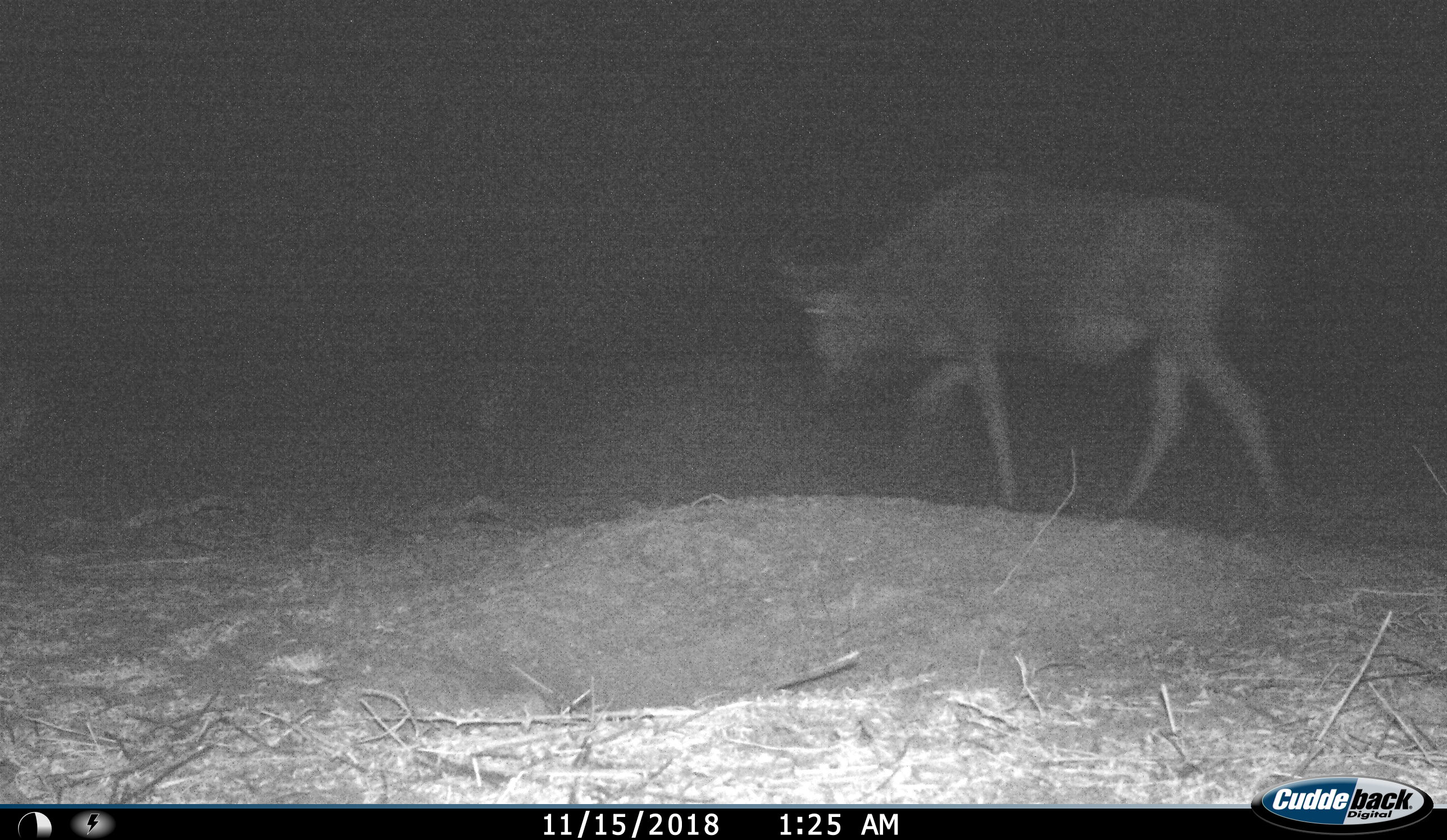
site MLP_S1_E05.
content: unidentified animal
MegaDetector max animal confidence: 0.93